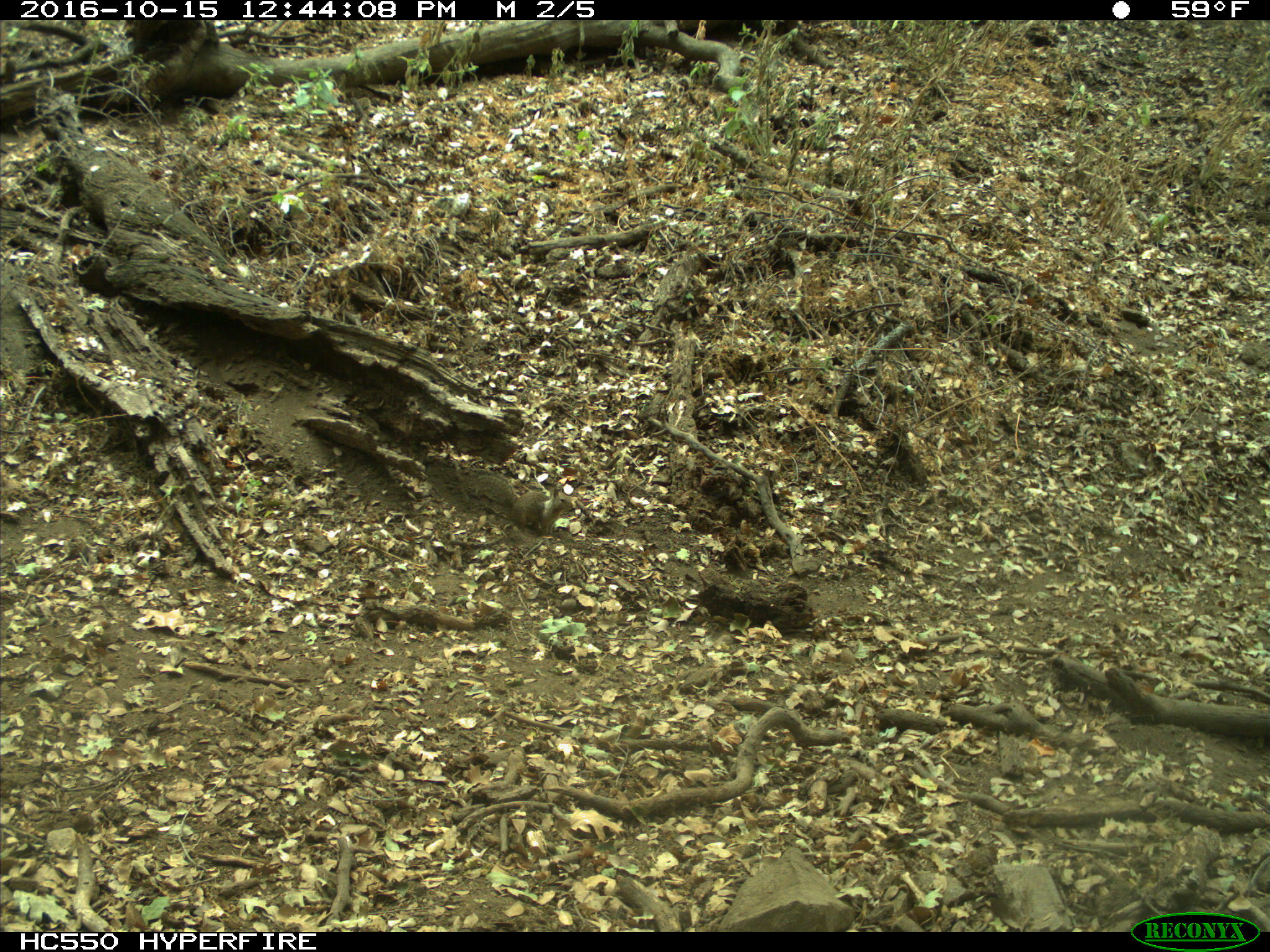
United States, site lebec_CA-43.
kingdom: Animalia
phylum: Chordata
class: Mammalia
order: Rodentia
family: Sciuridae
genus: Otospermophilus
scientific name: Otospermophilus beecheyi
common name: california ground squirrel